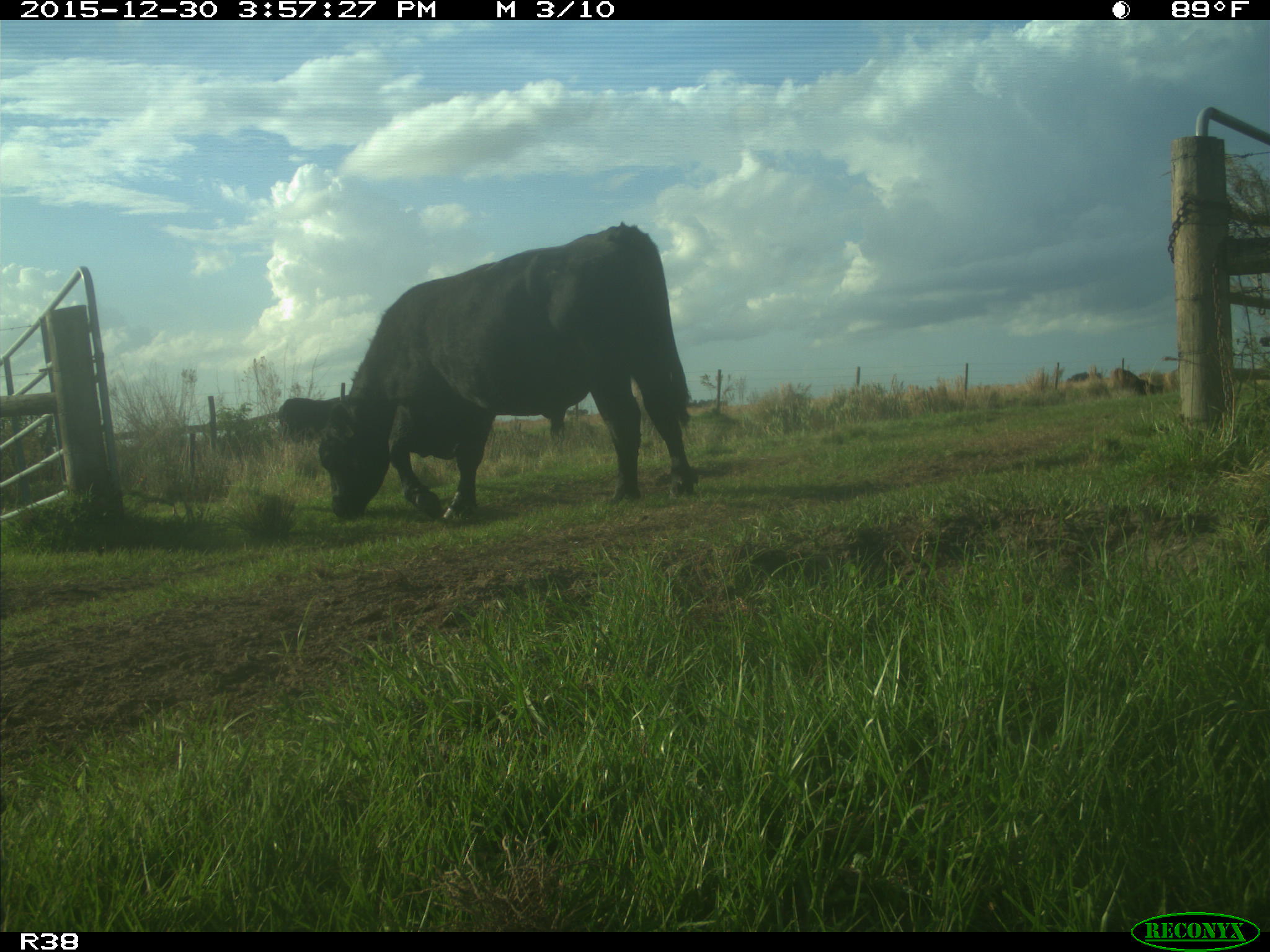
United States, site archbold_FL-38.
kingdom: Animalia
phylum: Chordata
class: Mammalia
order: Artiodactyla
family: Bovidae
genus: Bos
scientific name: Bos taurus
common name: domestic cow